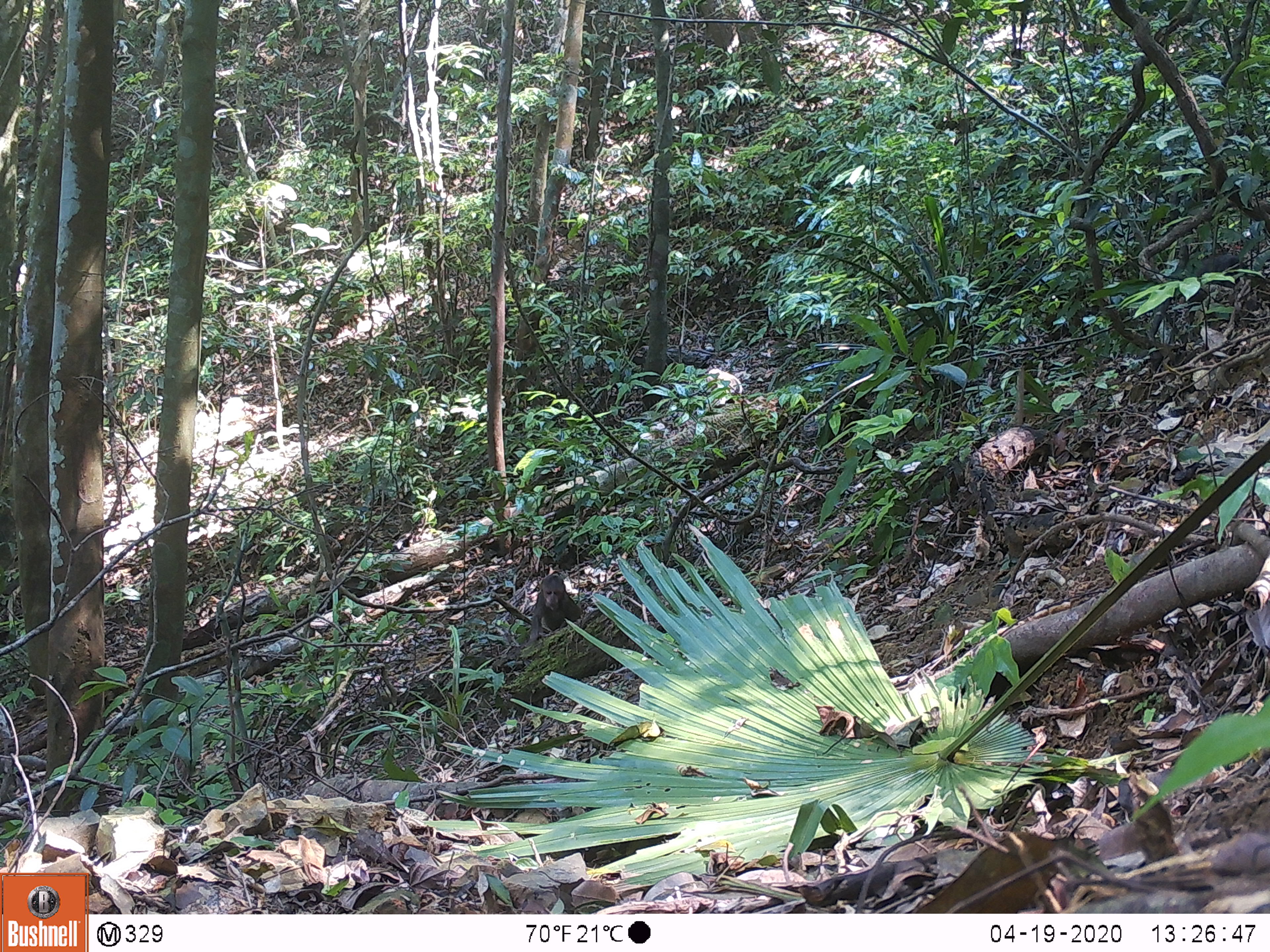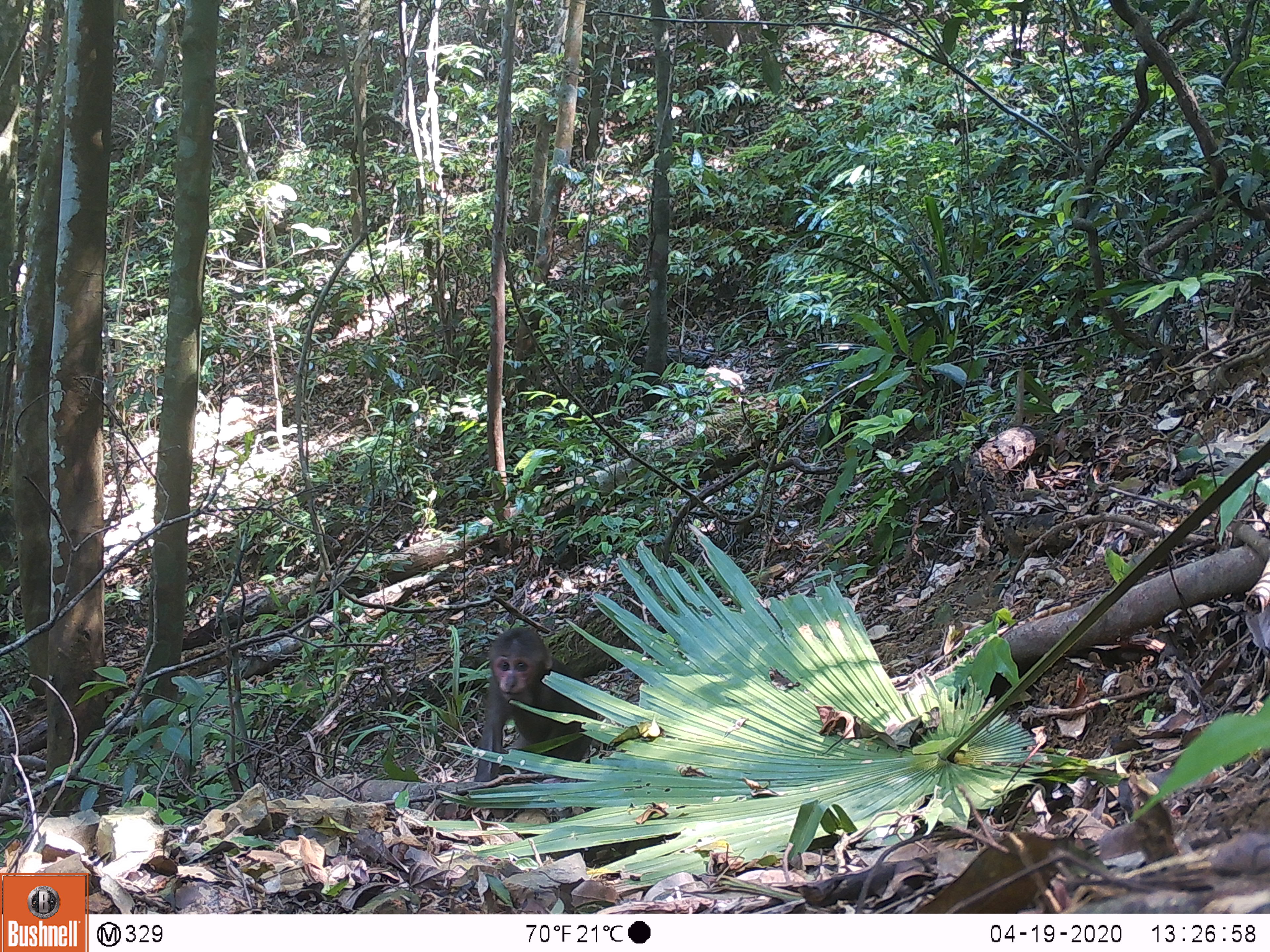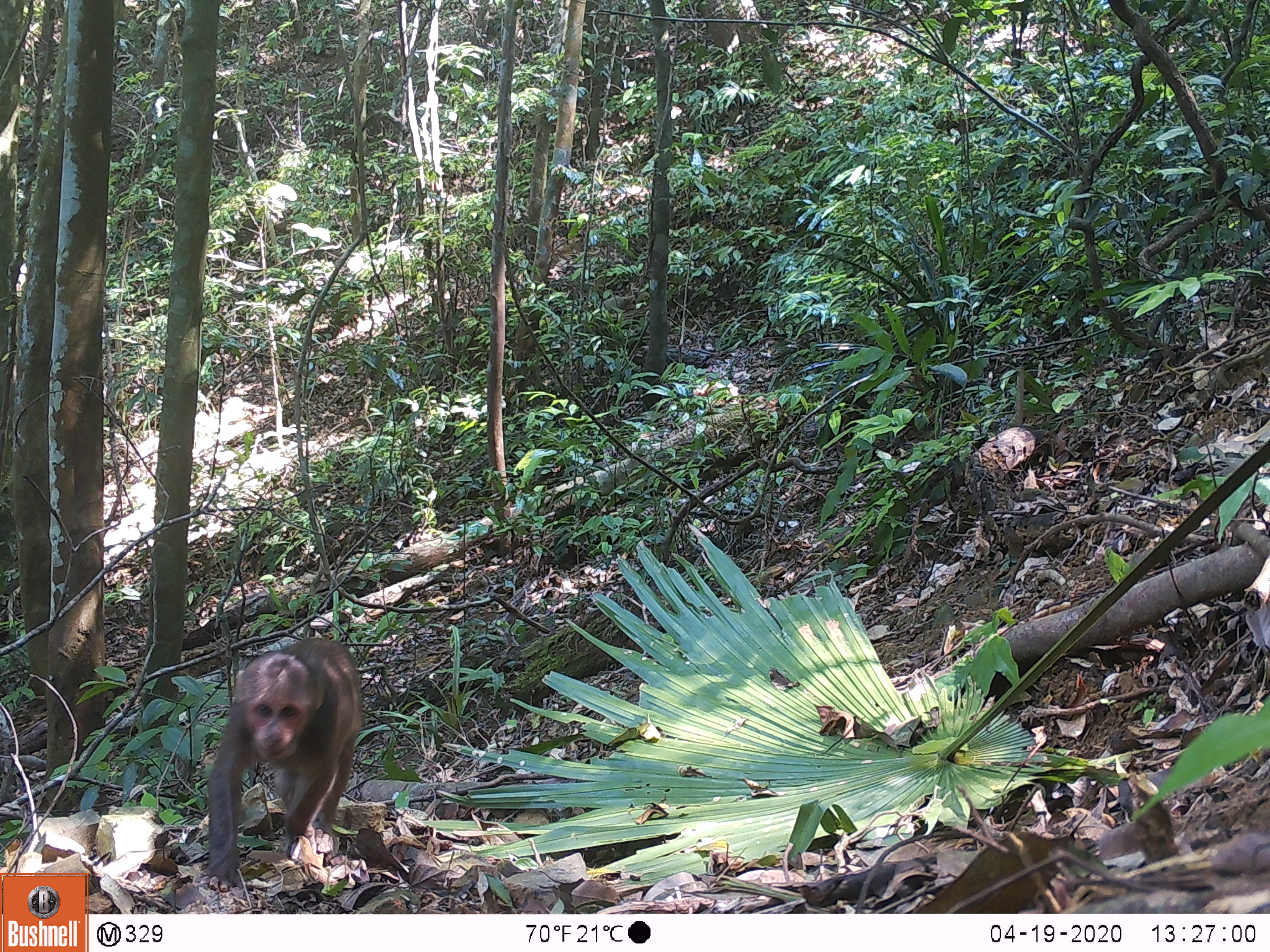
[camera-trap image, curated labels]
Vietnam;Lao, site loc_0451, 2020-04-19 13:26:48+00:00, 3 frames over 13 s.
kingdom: Animalia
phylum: Chordata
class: Mammalia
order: Primates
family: Cercopithecidae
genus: Macaca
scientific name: Macaca arctoides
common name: stump-tailed macaque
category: stump tailed macaque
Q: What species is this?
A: Stump tailed macaque (stump-tailed macaque) (Macaca arctoides).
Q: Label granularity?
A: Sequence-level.